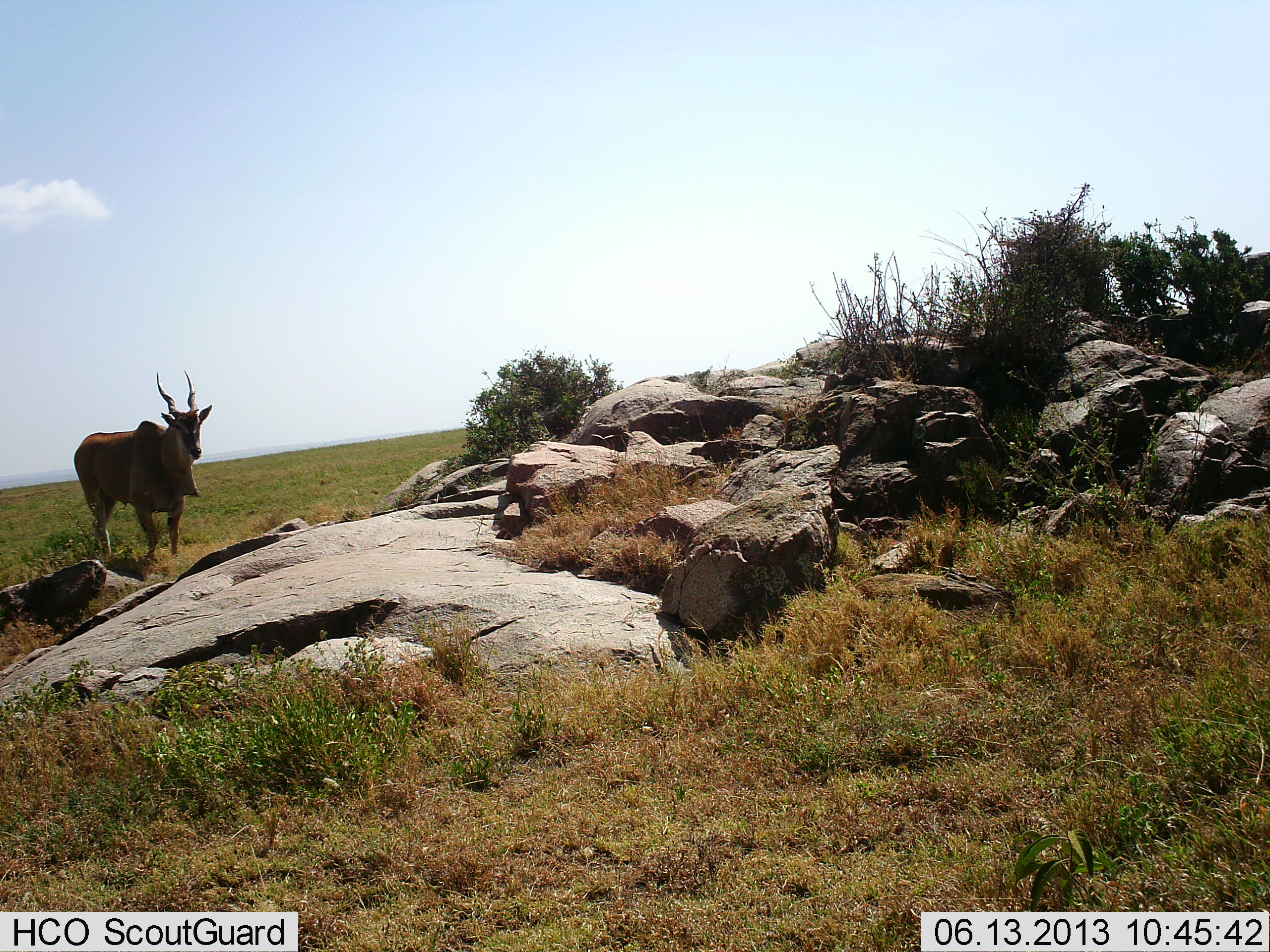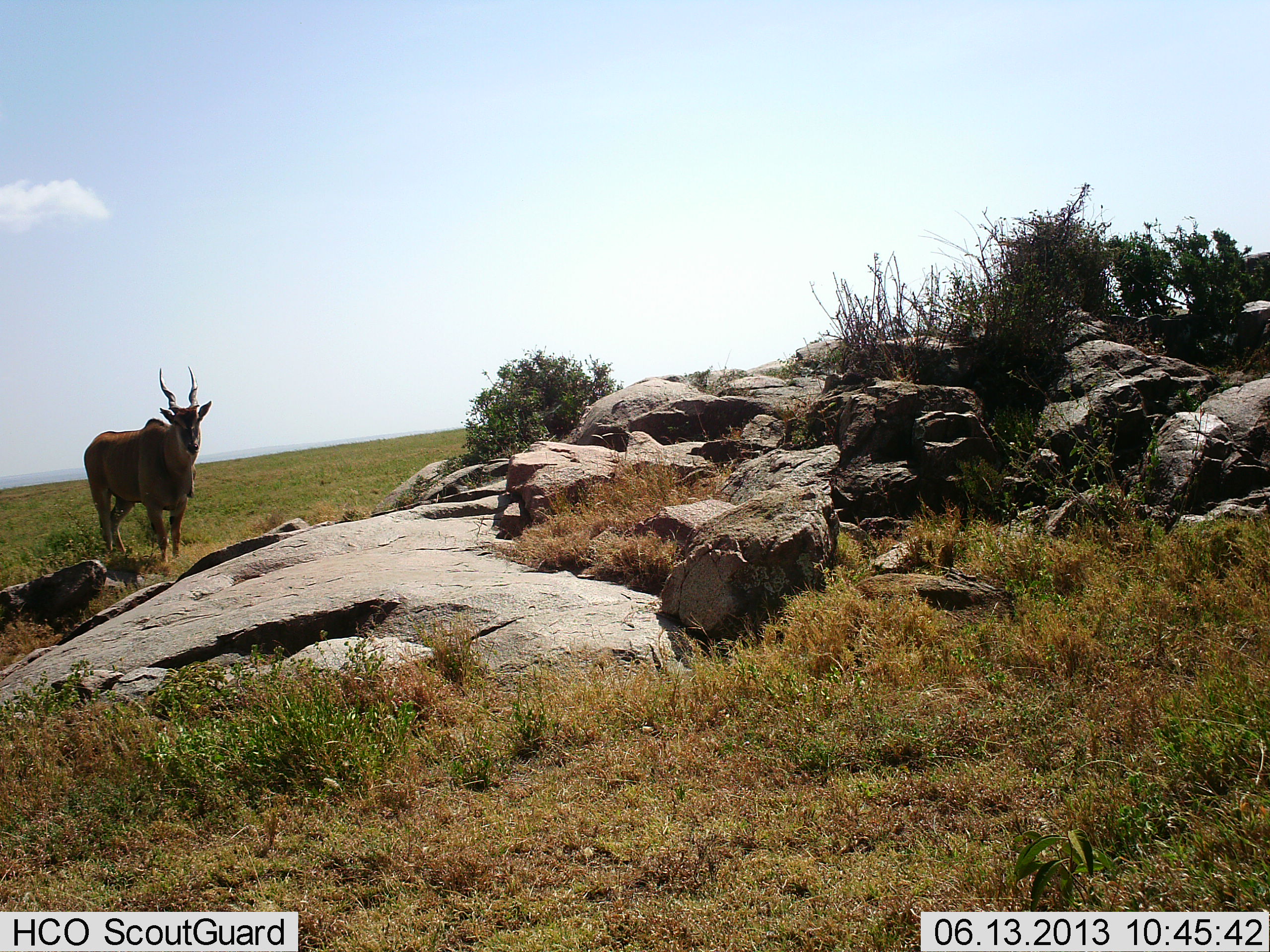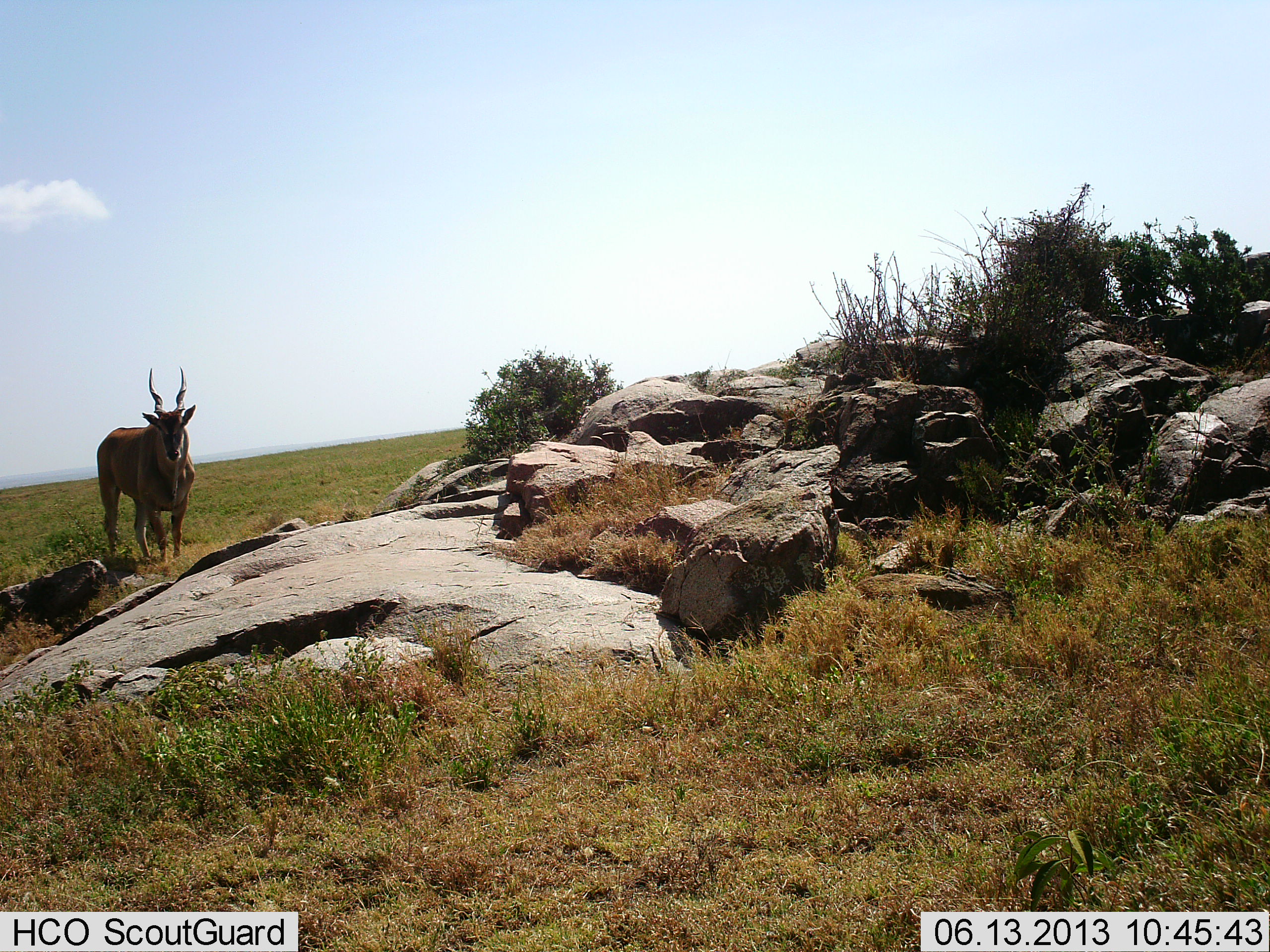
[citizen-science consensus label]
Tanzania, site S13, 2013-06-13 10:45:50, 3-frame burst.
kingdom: Animalia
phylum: Chordata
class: Mammalia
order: Artiodactyla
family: Bovidae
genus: Tragelaphus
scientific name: Tragelaphus oryx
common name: eland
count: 1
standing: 78%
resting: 0%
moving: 28%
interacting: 0%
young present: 0%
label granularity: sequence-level